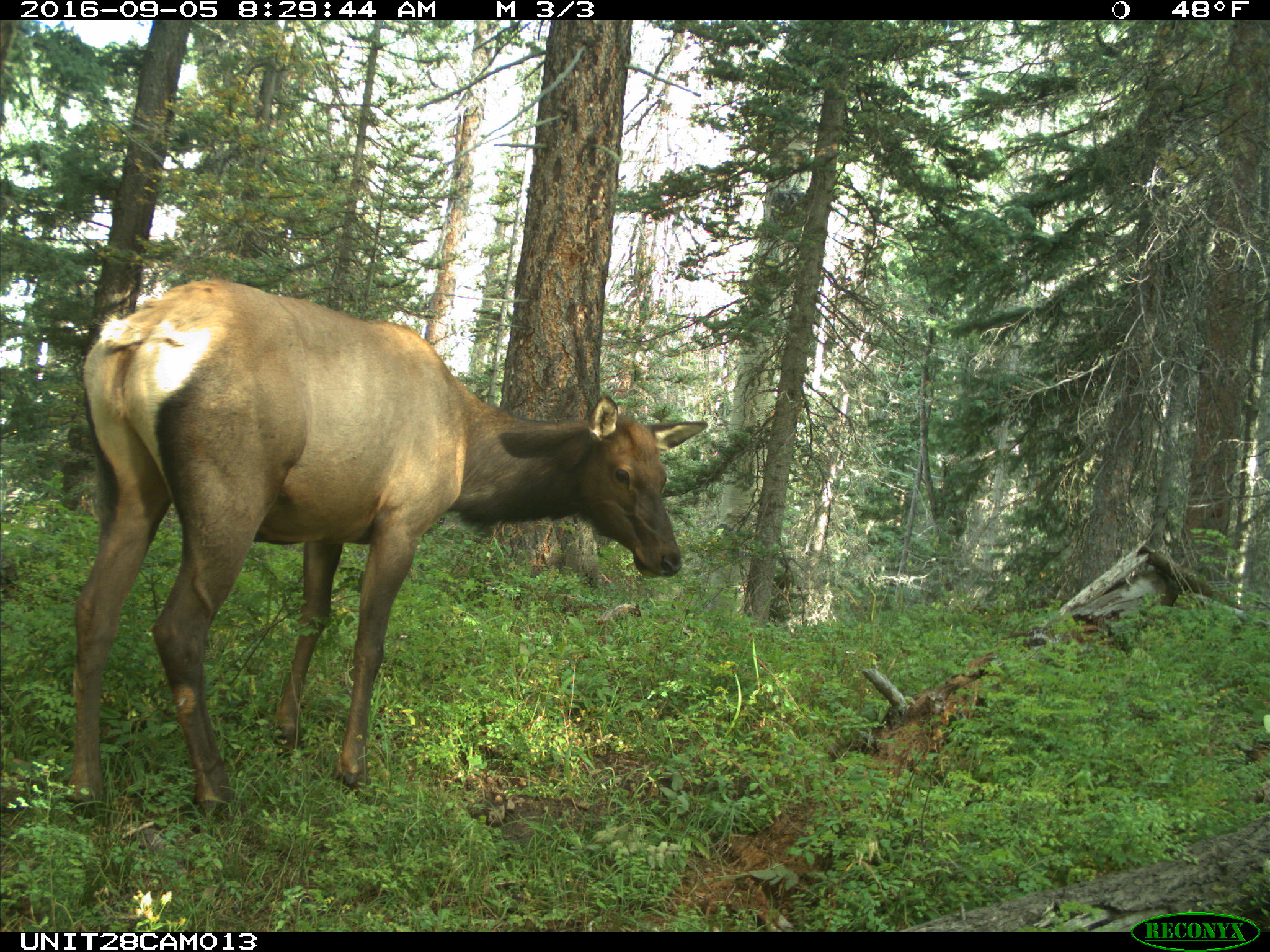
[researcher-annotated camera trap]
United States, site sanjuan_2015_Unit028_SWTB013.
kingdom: Animalia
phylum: Chordata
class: Mammalia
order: Artiodactyla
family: Cervidae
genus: Cervus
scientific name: Cervus elaphus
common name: red deer